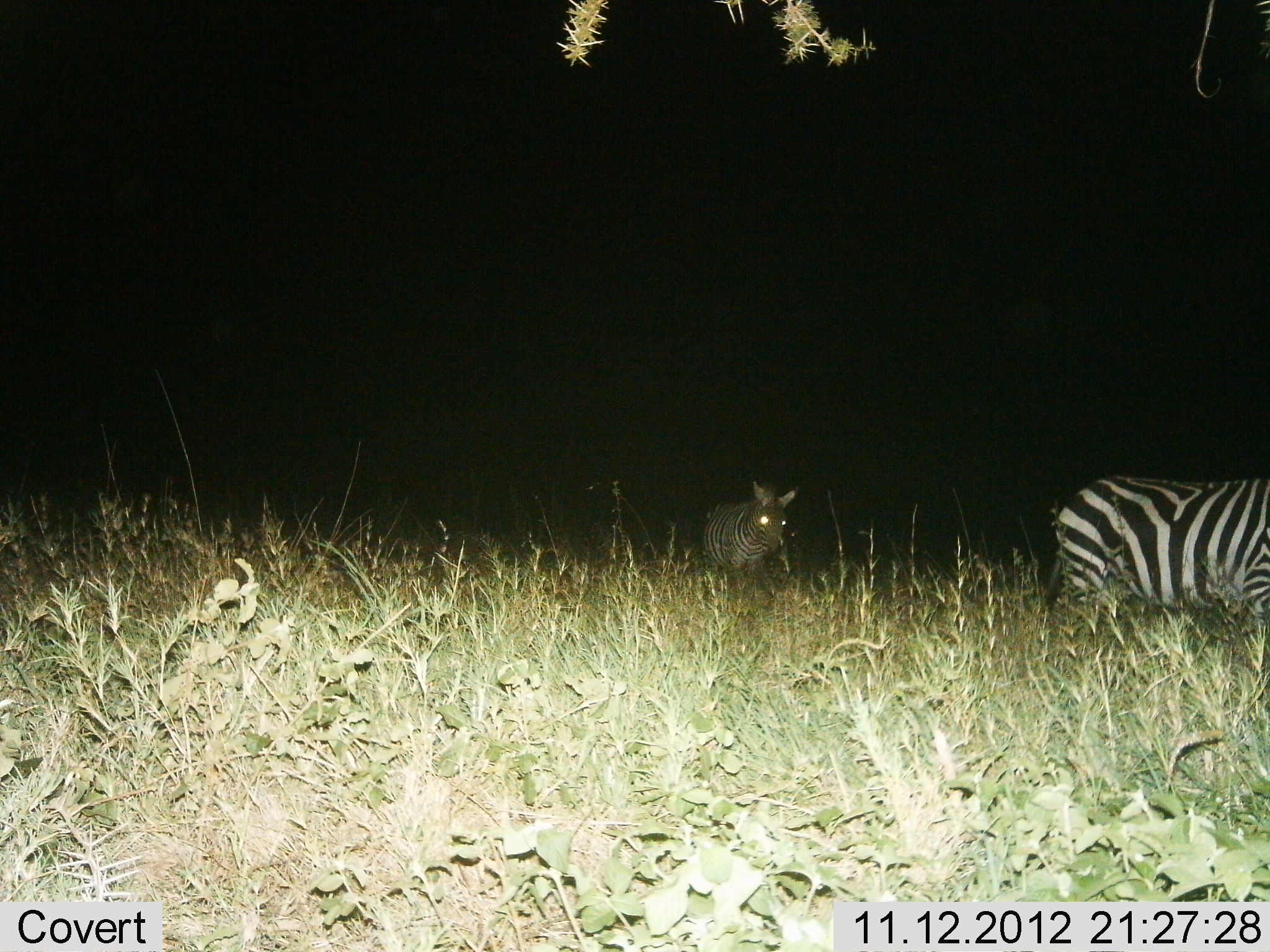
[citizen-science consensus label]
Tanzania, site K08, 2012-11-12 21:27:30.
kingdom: Animalia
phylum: Chordata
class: Mammalia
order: Perissodactyla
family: Equidae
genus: Equus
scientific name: Equus quagga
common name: plains zebra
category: zebra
Zebra (plains zebra) (Equus quagga), count 2. Behavior (volunteer vote fractions): standing 50%, resting 0%, moving 50%, interacting 0%. Young present (vote fraction): 0%. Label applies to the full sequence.